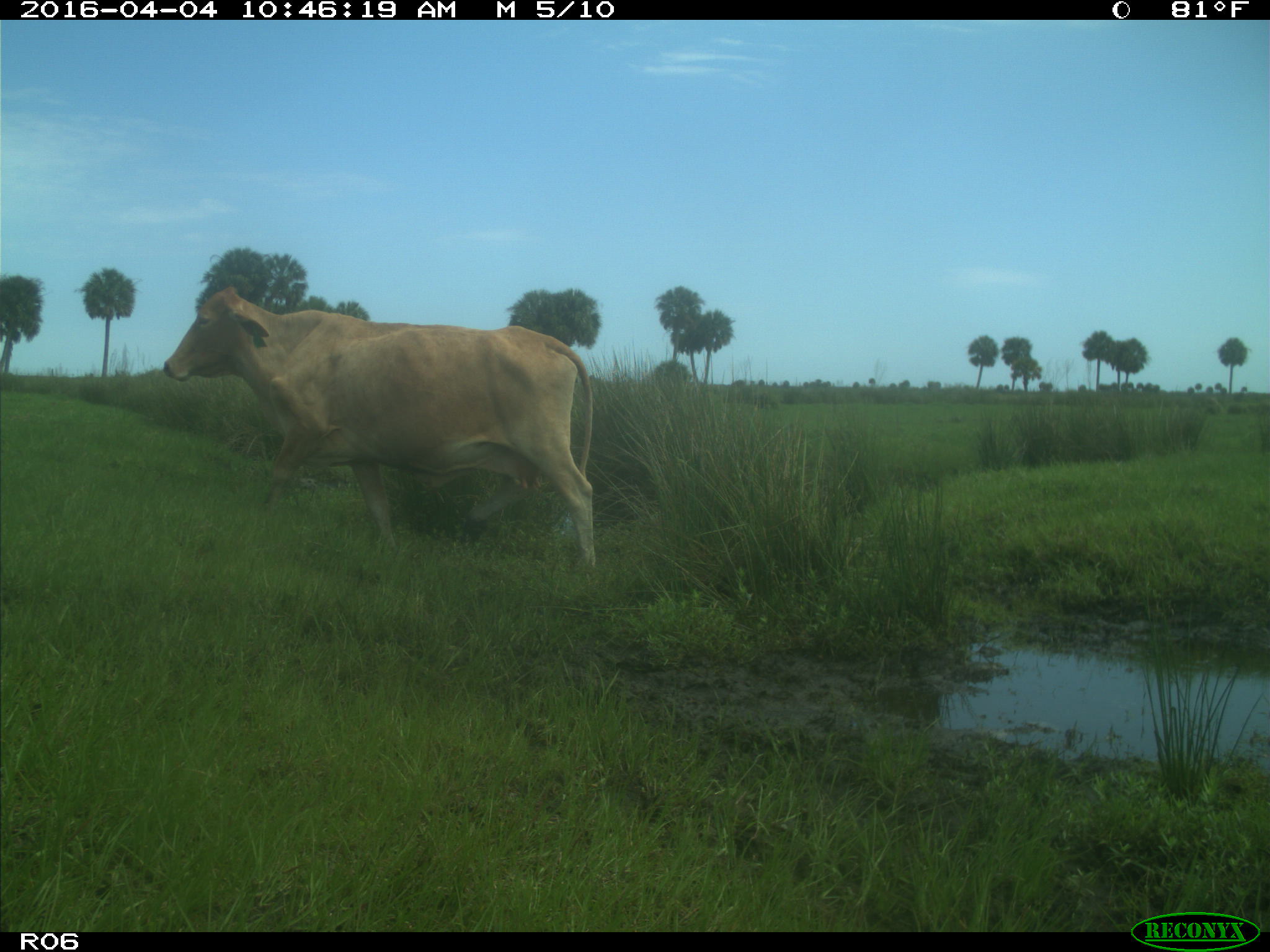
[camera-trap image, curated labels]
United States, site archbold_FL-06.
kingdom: Animalia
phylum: Chordata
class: Mammalia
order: Artiodactyla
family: Bovidae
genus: Bos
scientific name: Bos taurus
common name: domestic cow